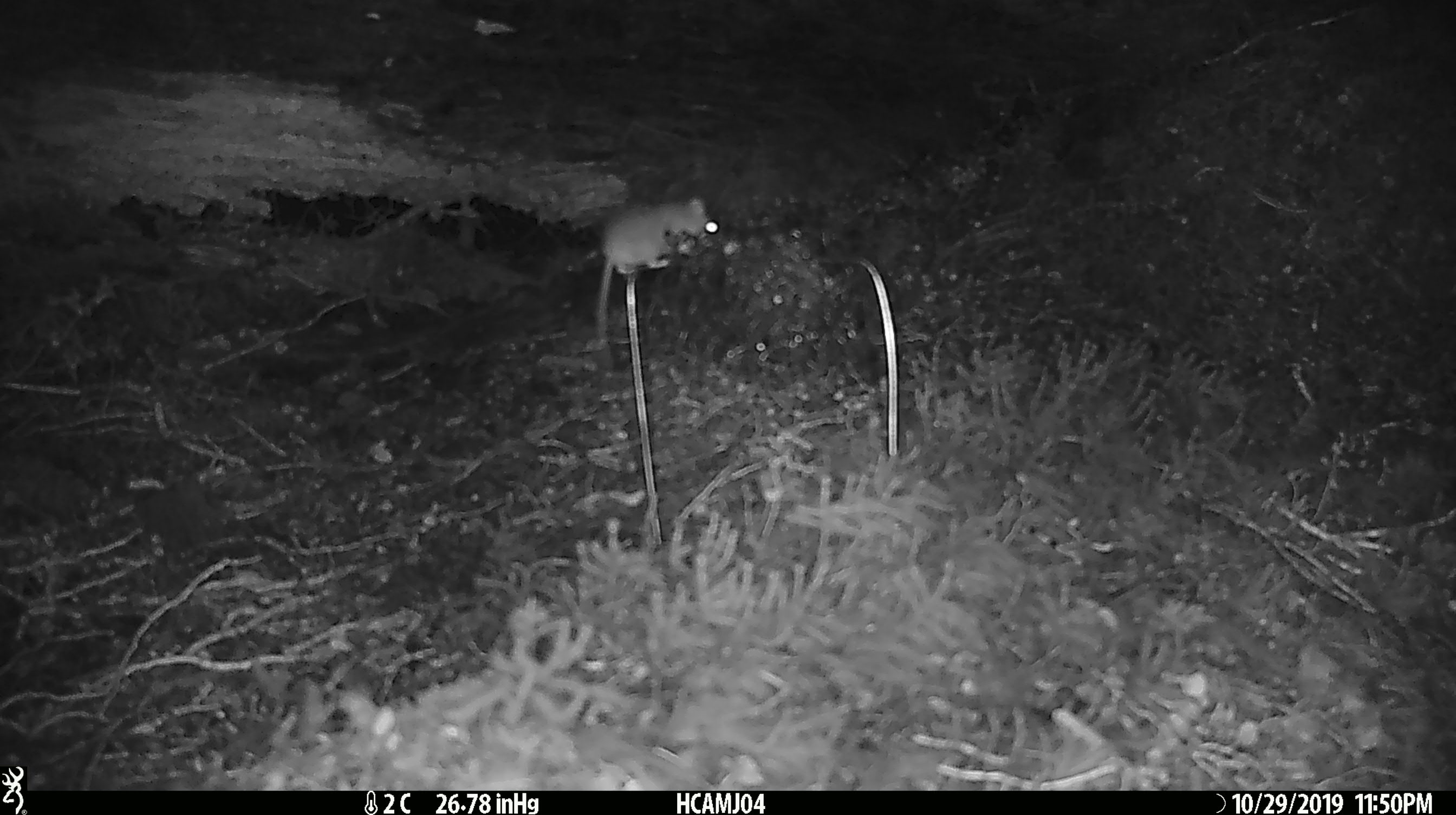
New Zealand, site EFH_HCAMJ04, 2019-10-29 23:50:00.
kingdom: Animalia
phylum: Chordata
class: Mammalia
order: Rodentia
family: Muridae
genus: Mus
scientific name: Mus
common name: mouse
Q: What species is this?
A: Mouse (Mus).